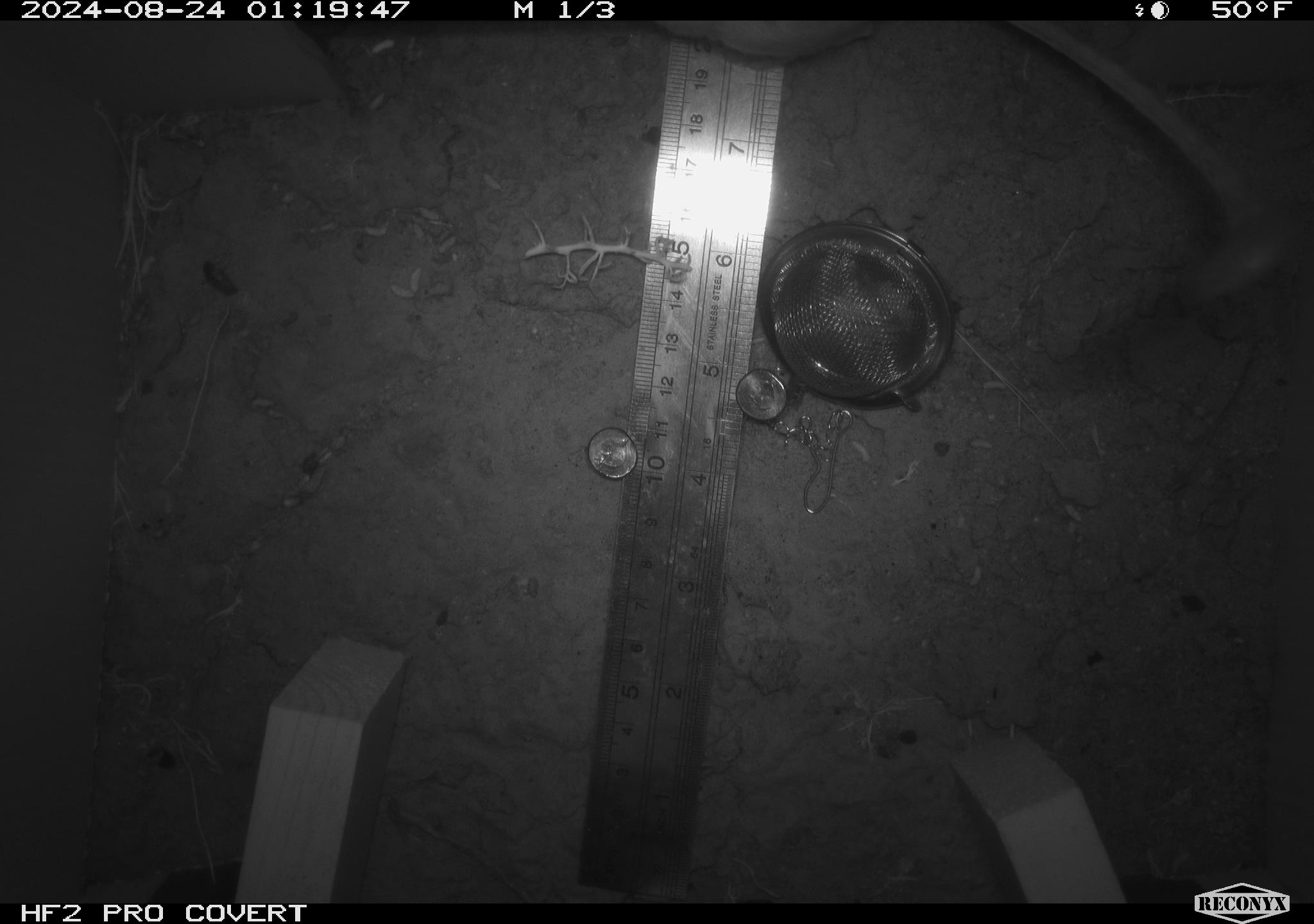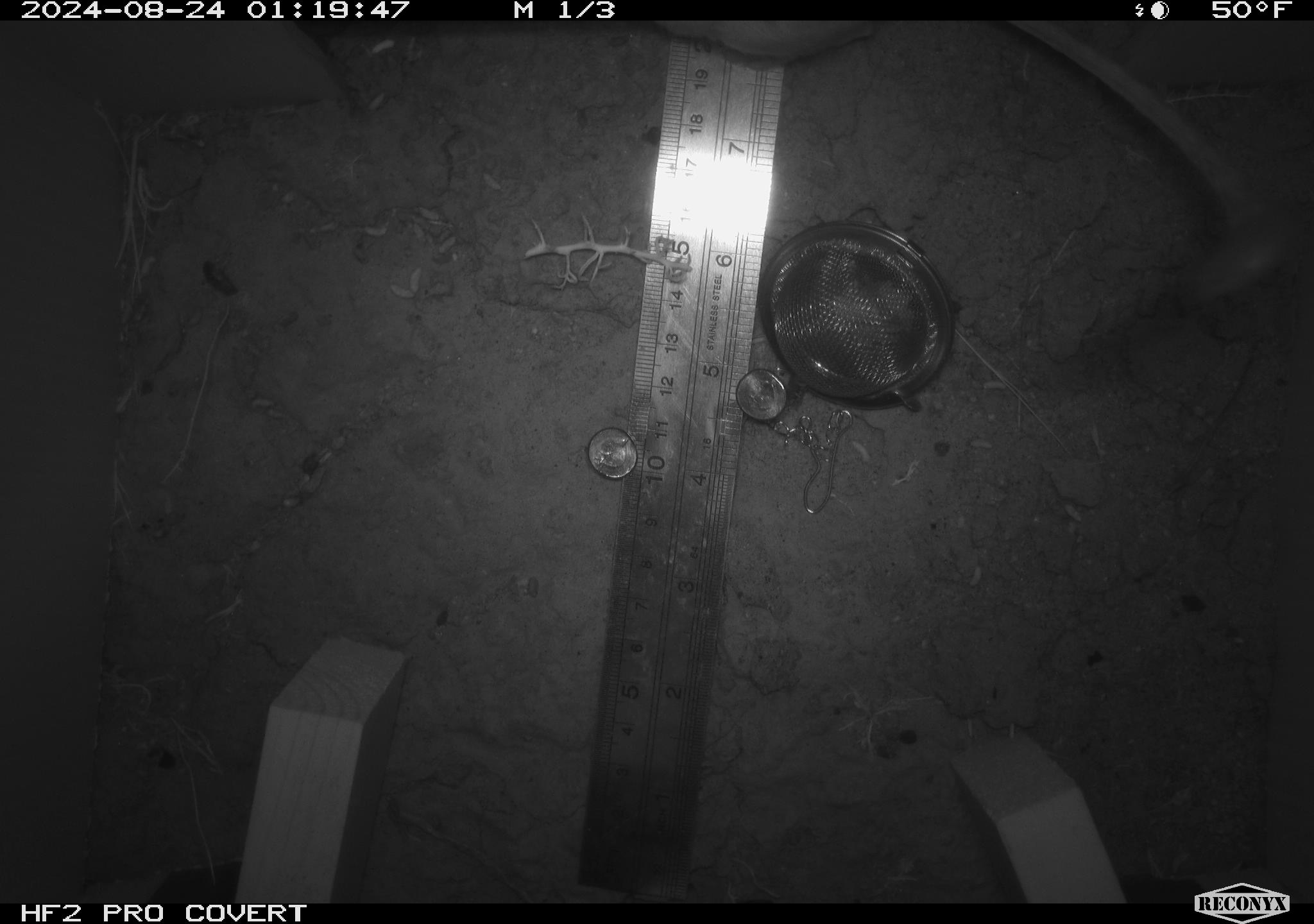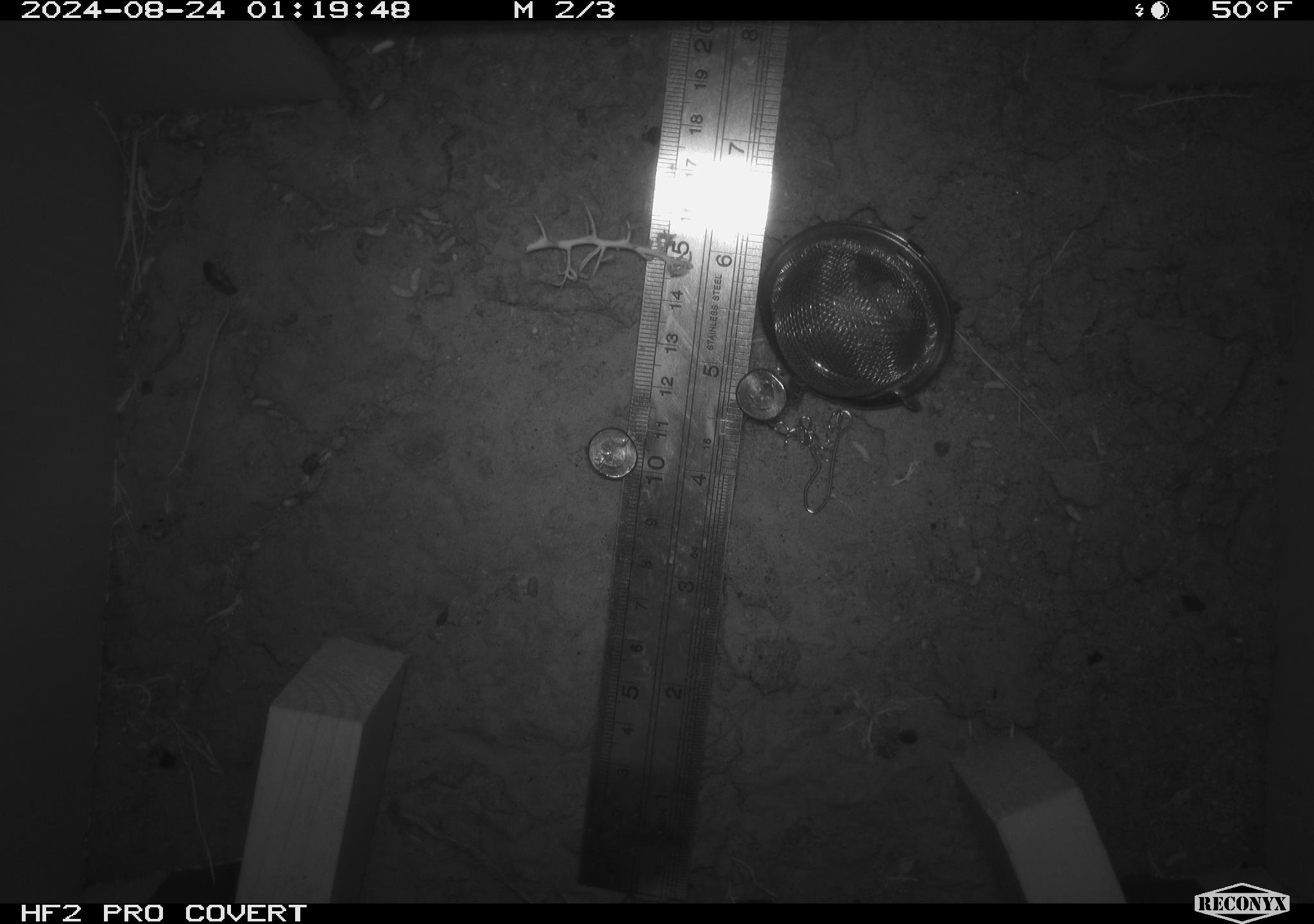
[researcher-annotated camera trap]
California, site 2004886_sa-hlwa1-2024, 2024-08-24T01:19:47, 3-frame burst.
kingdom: Animalia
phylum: Chordata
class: Mammalia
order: Rodentia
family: Heteromyidae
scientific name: Heteromyidae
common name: kangaroo rats and pocket mice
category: heteromyidae family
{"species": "heteromyidae family (kangaroo rats and pocket mice) (Heteromyidae)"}